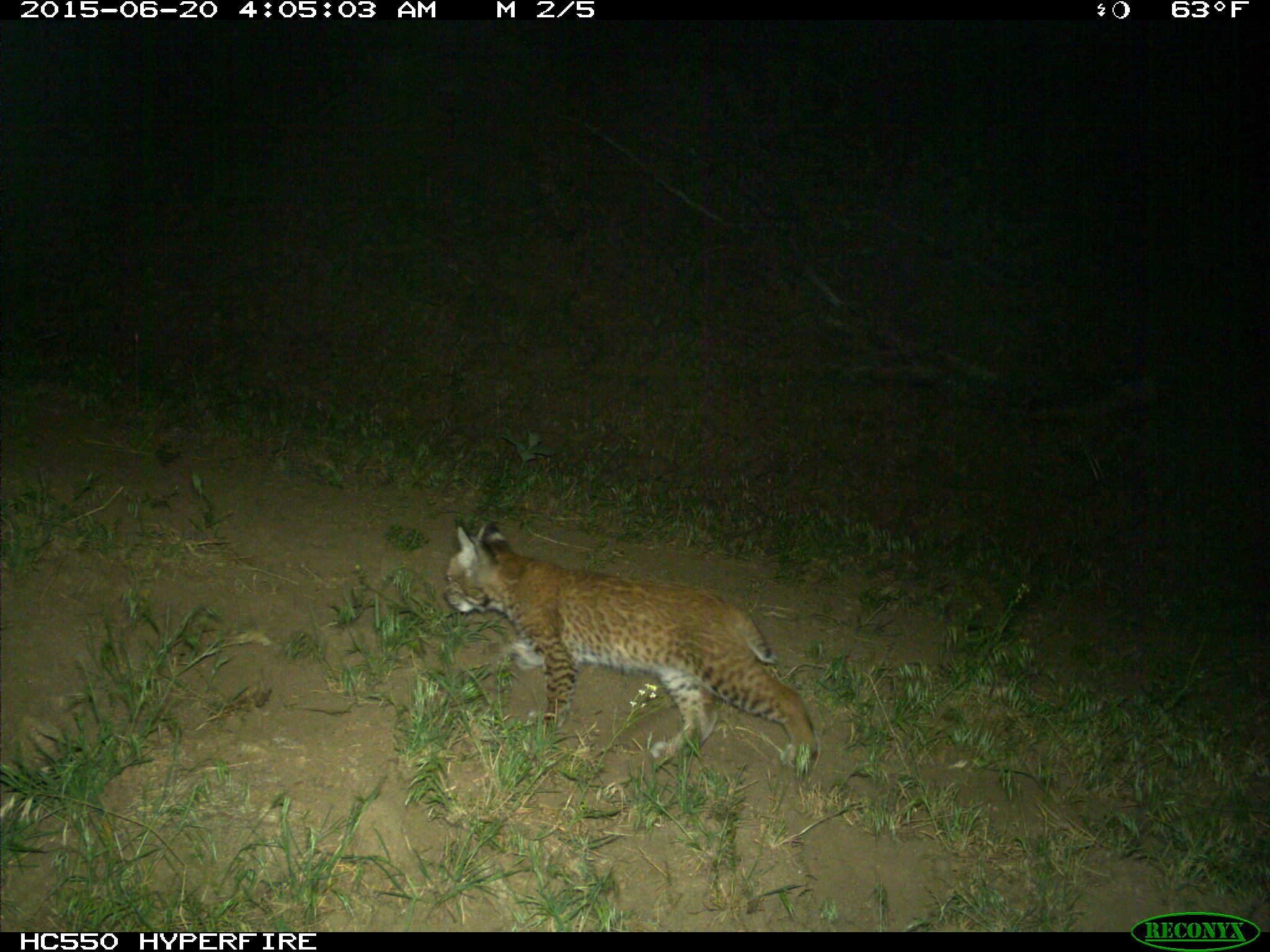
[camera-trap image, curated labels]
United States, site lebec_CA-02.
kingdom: Animalia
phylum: Chordata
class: Mammalia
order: Carnivora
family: Felidae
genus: Lynx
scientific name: Lynx rufus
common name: bobcat